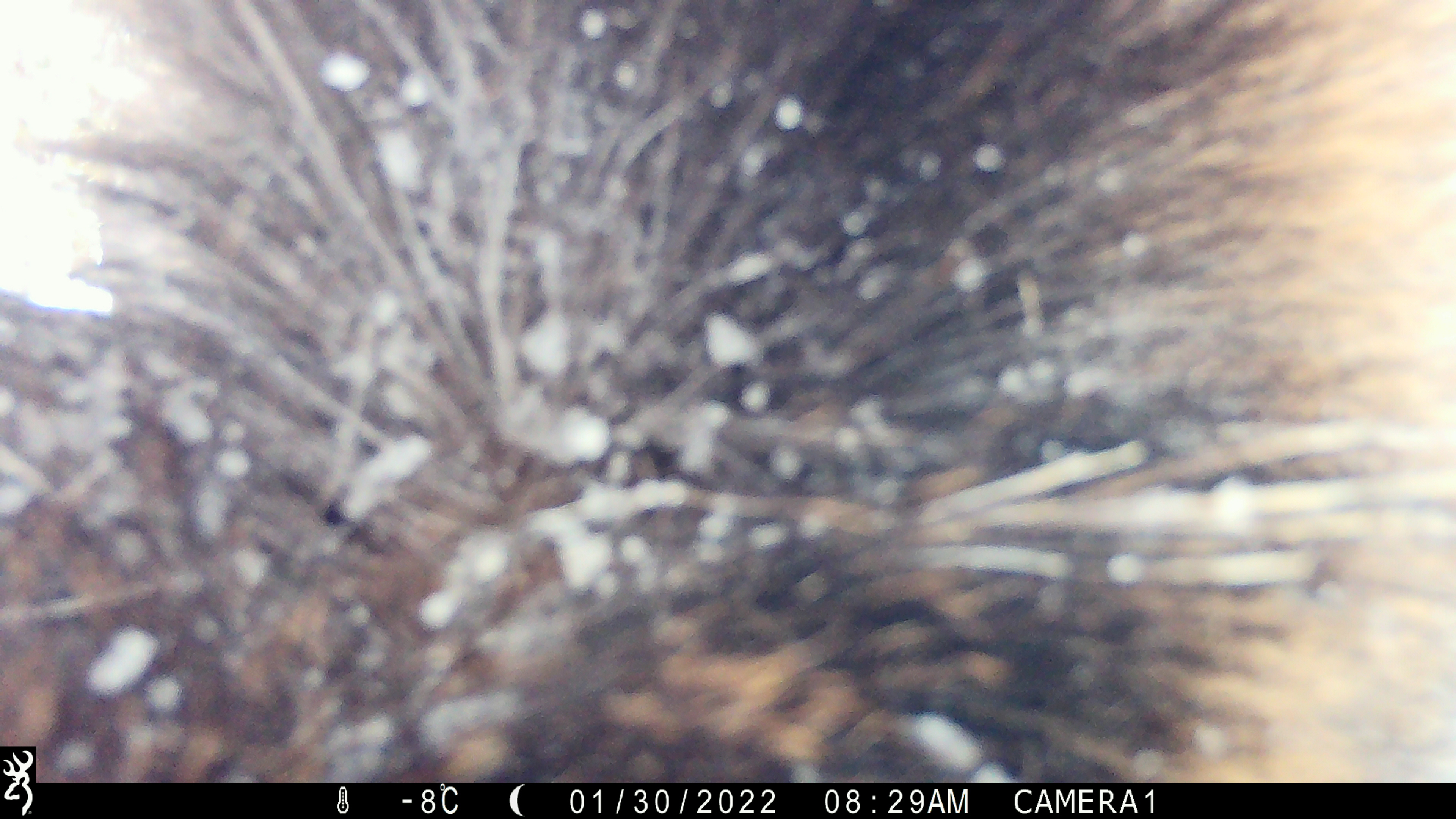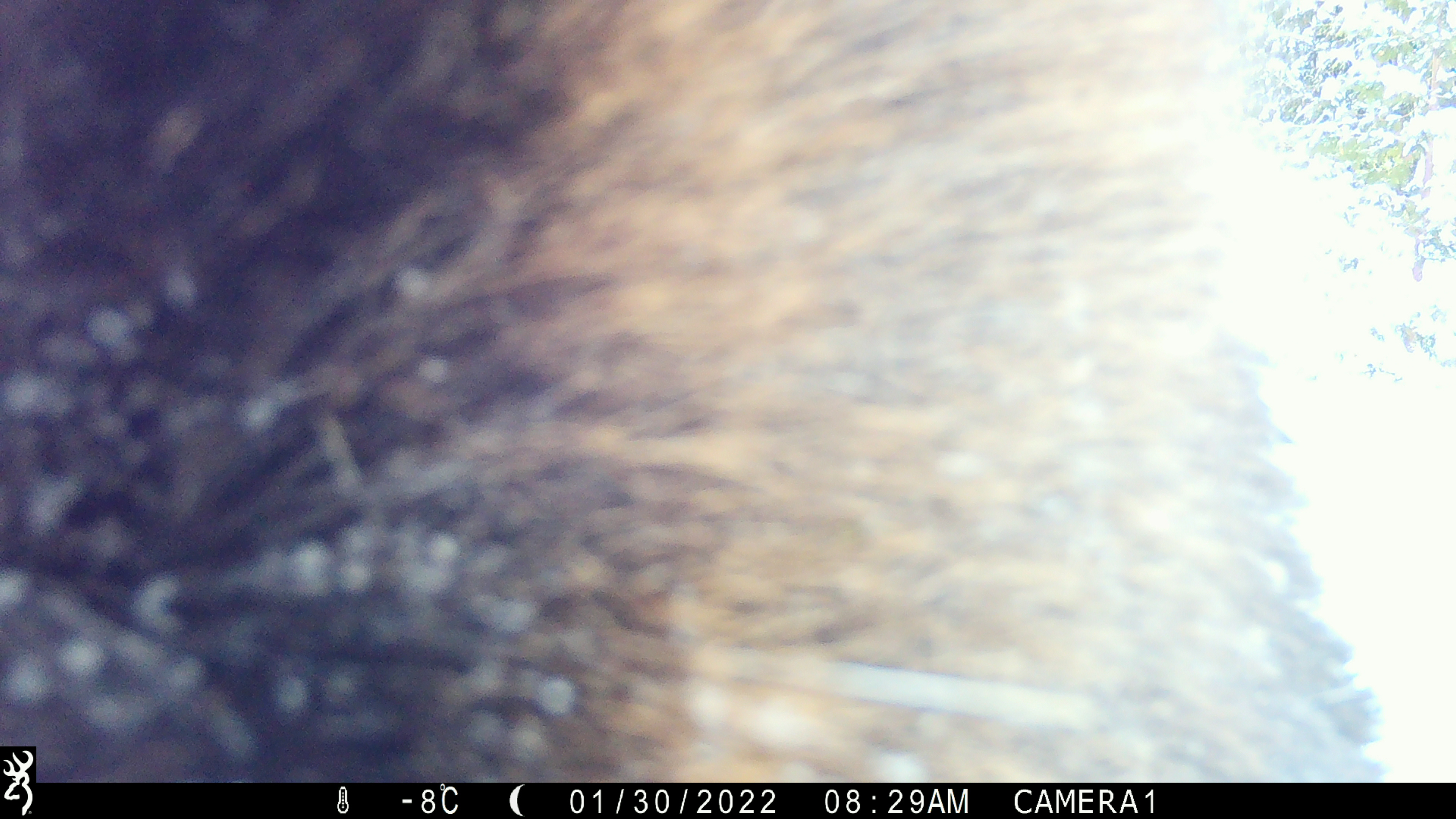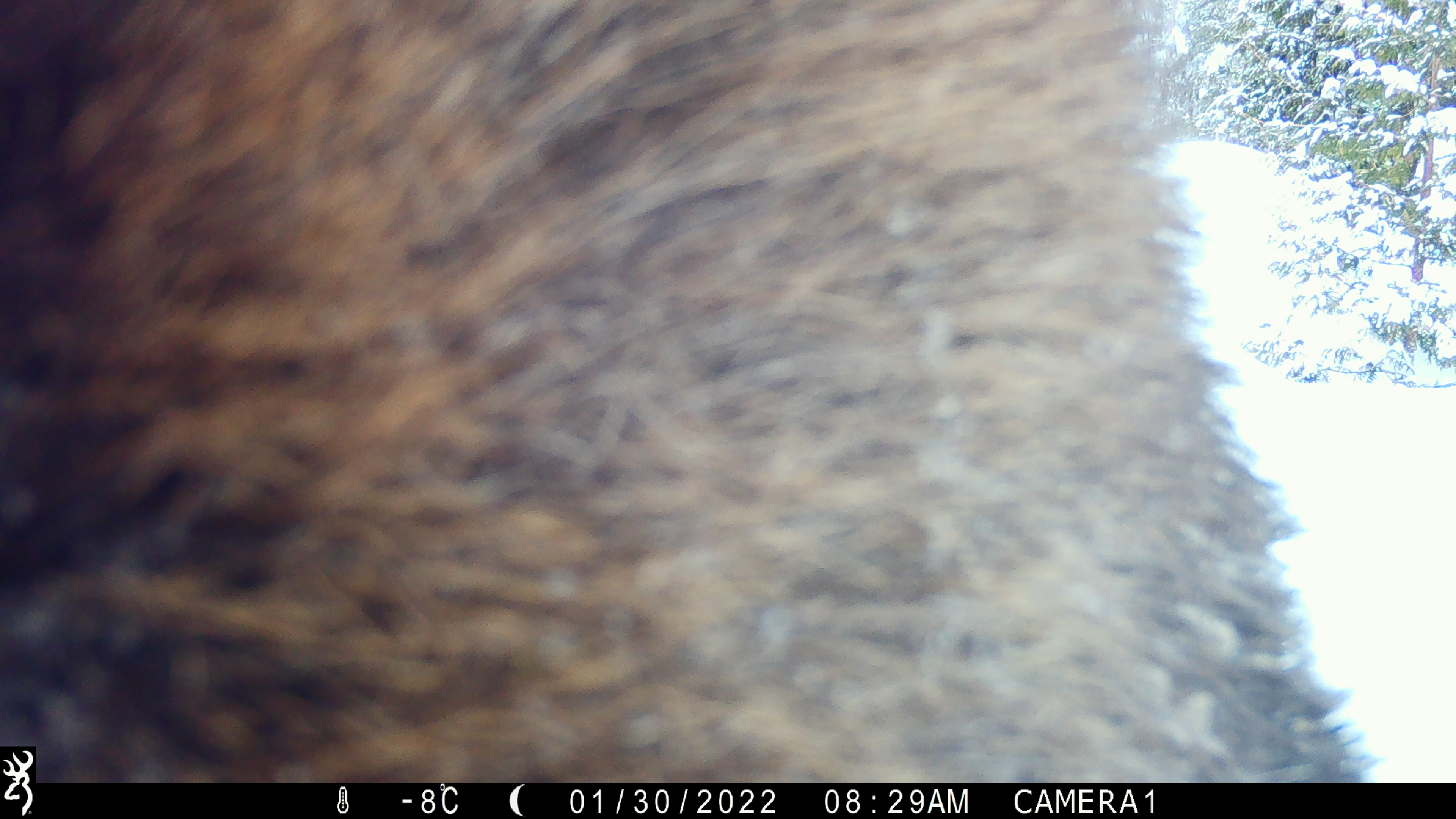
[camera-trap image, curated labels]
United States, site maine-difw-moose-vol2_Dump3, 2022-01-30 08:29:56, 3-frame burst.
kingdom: Animalia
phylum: Chordata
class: Mammalia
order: Artiodactyla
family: Cervidae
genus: Alces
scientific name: Alces alces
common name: moose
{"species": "moose (Alces alces)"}